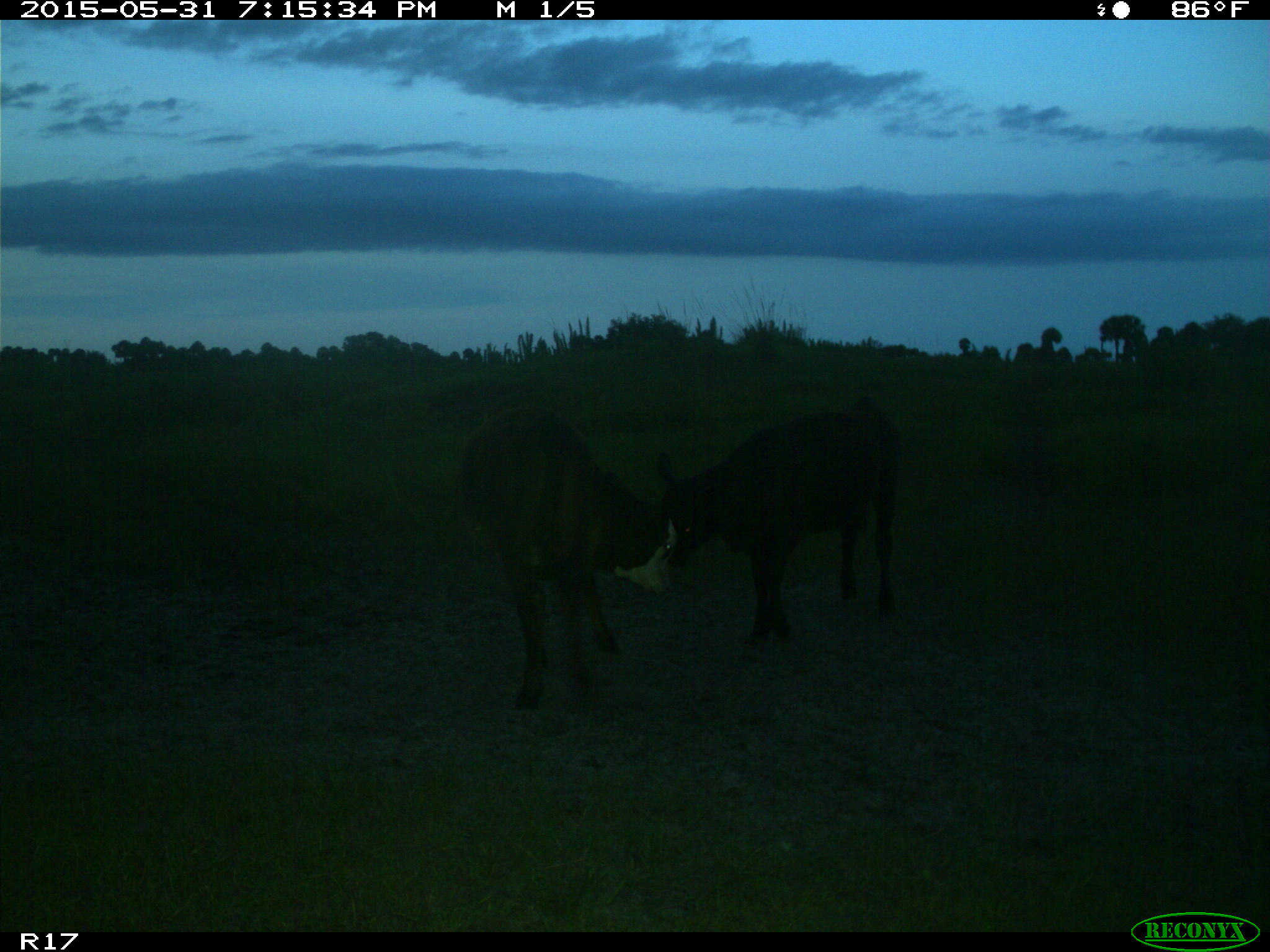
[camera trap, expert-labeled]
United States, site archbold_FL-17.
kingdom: Animalia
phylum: Chordata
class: Mammalia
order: Artiodactyla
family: Bovidae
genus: Bos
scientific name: Bos taurus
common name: domestic cow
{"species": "Bos taurus (domestic cow)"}